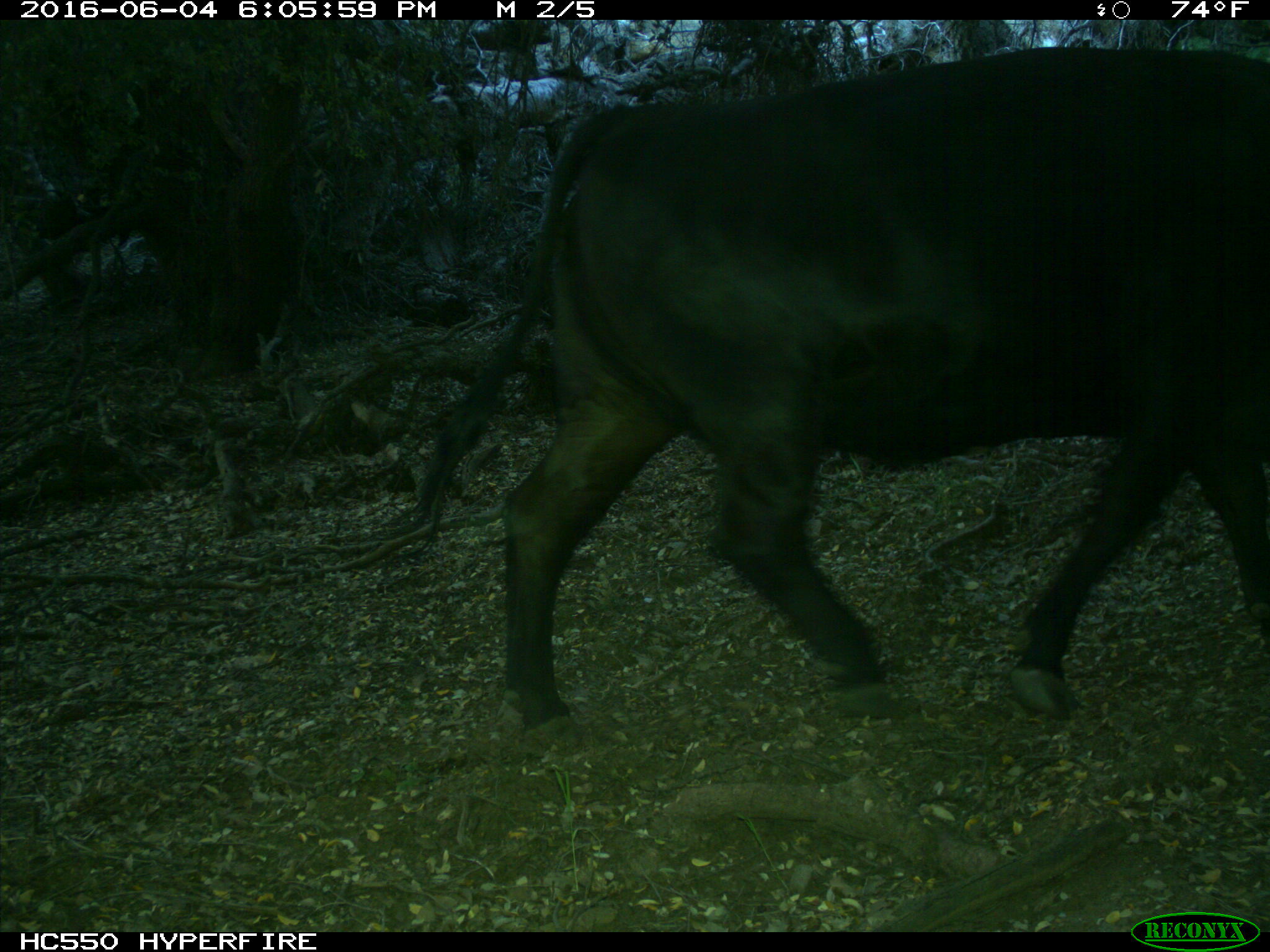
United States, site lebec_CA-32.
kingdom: Animalia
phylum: Chordata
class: Mammalia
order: Artiodactyla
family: Bovidae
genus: Bos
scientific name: Bos taurus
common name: domestic cow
Bos taurus (domestic cow).